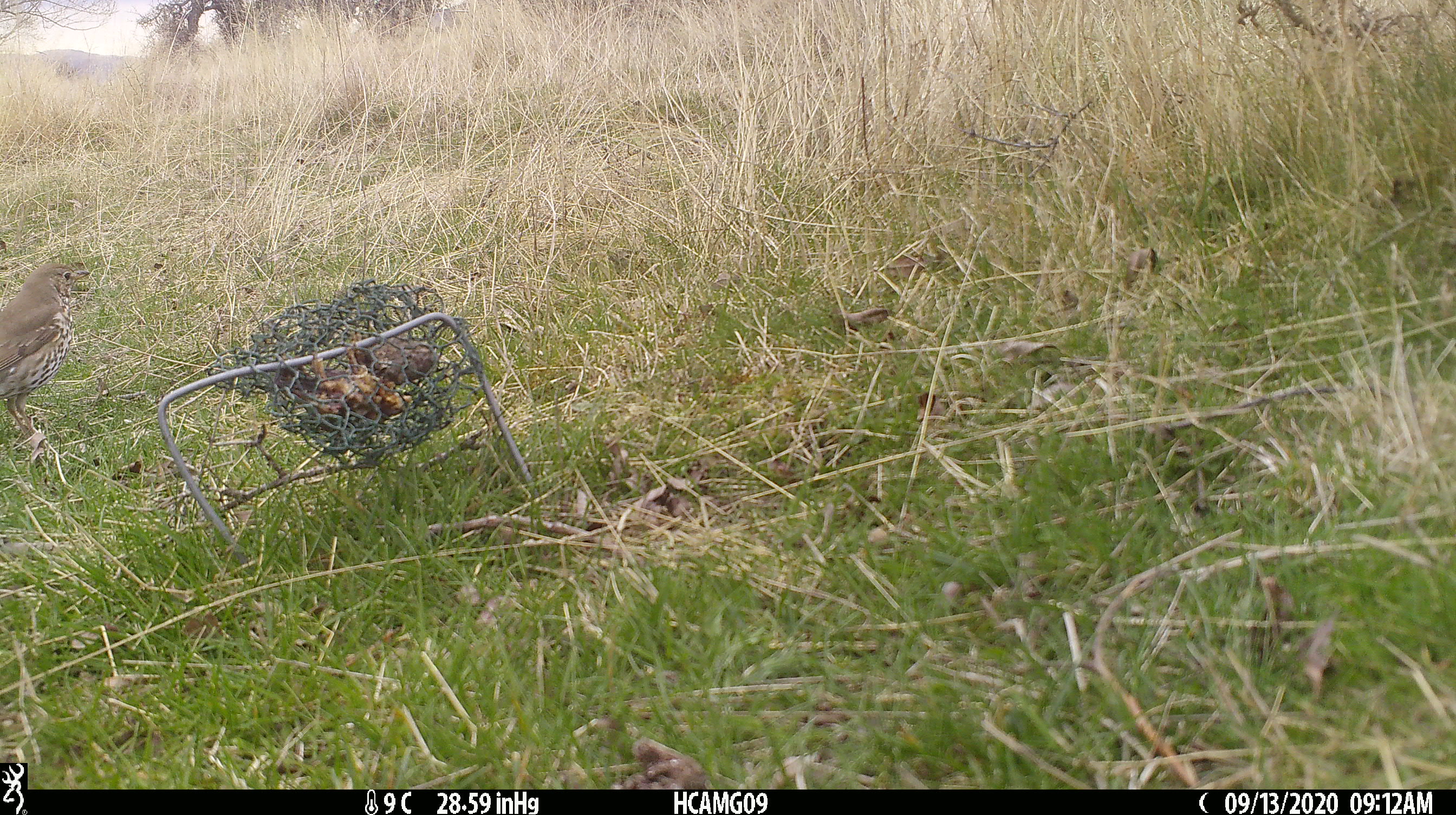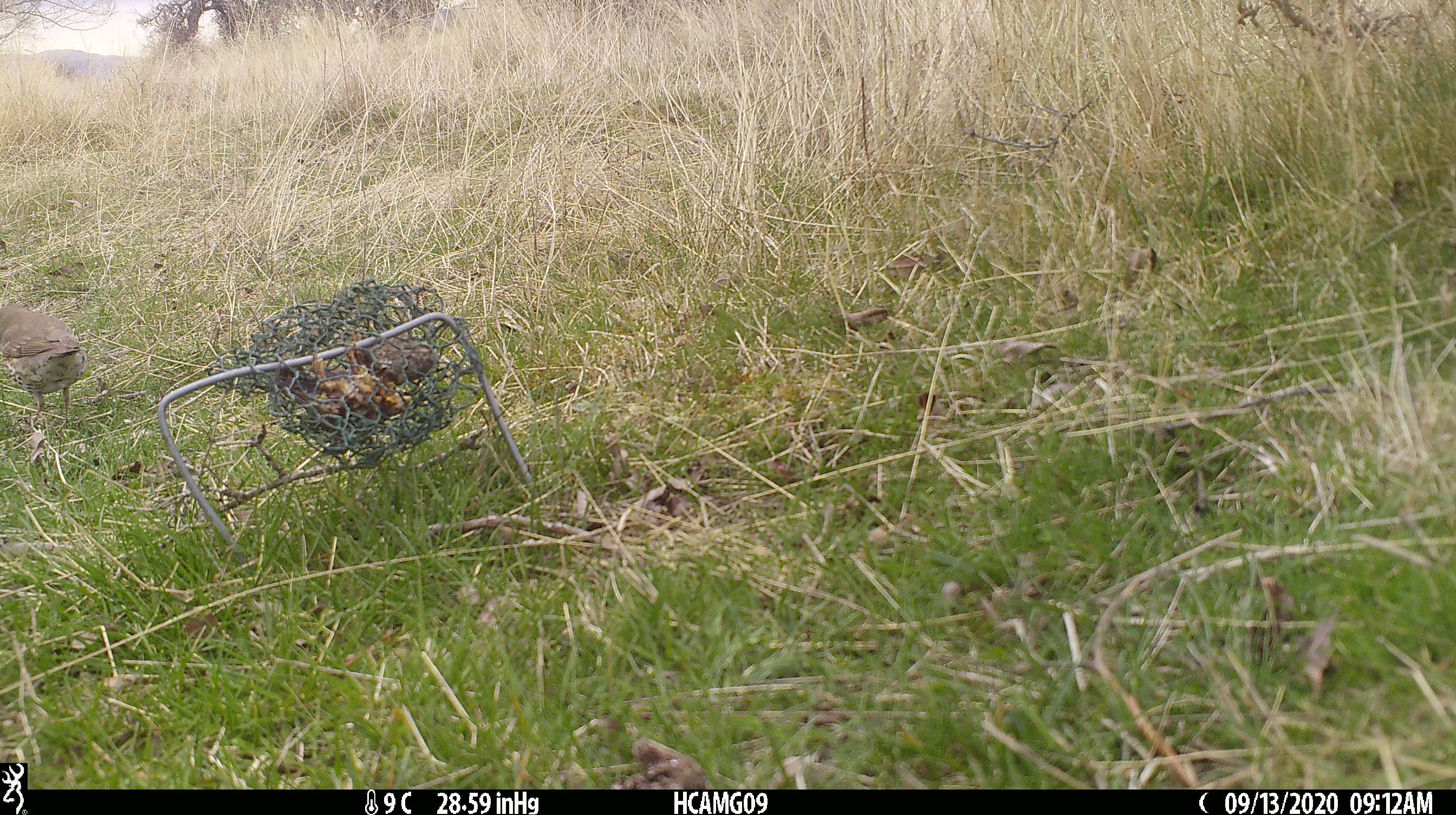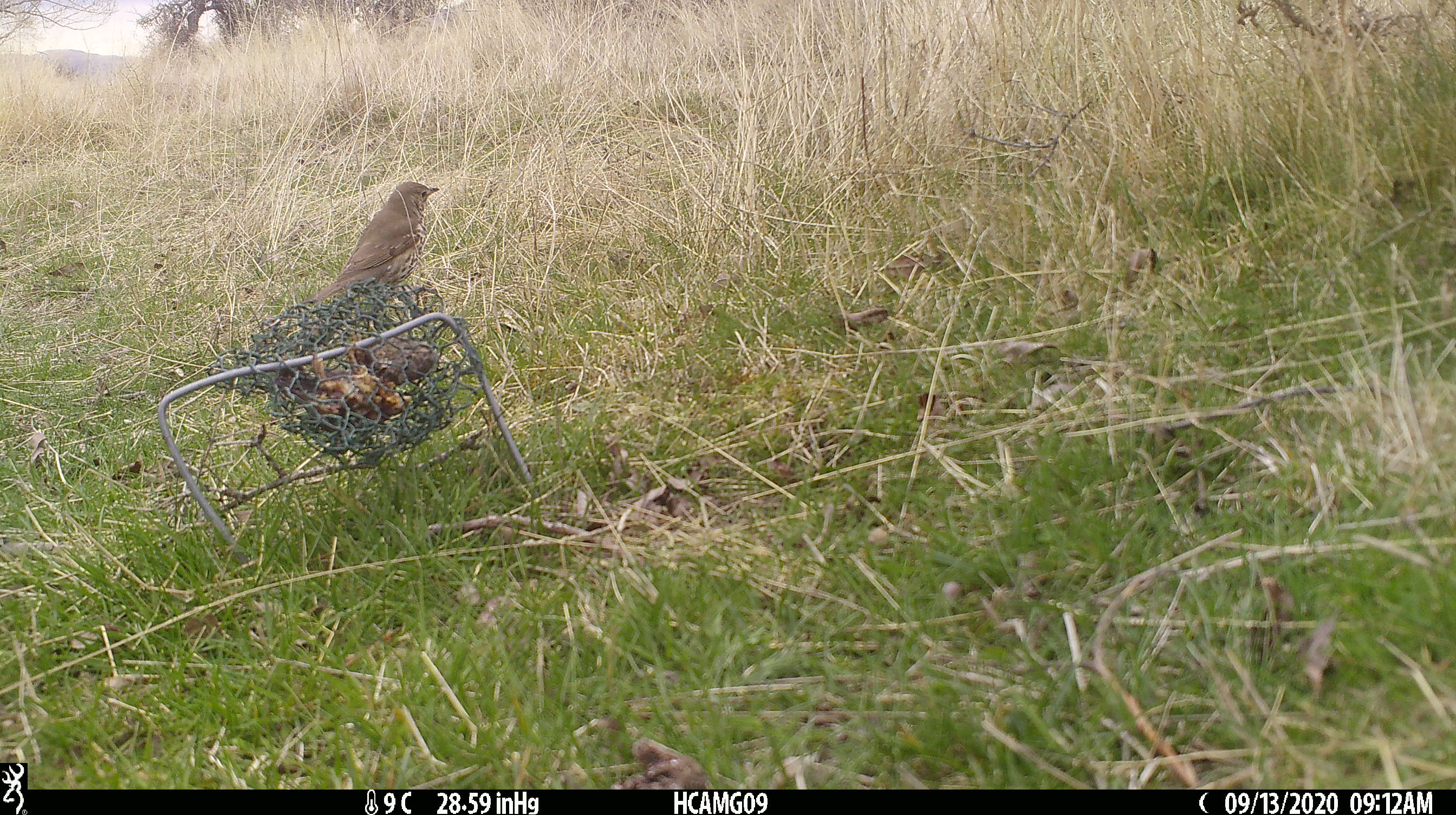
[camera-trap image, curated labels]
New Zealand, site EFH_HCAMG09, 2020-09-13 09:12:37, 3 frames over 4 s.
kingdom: Animalia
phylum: Chordata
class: Aves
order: Passeriformes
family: Turdidae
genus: Turdus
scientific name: Turdus philomelos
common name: song thrush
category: thrush